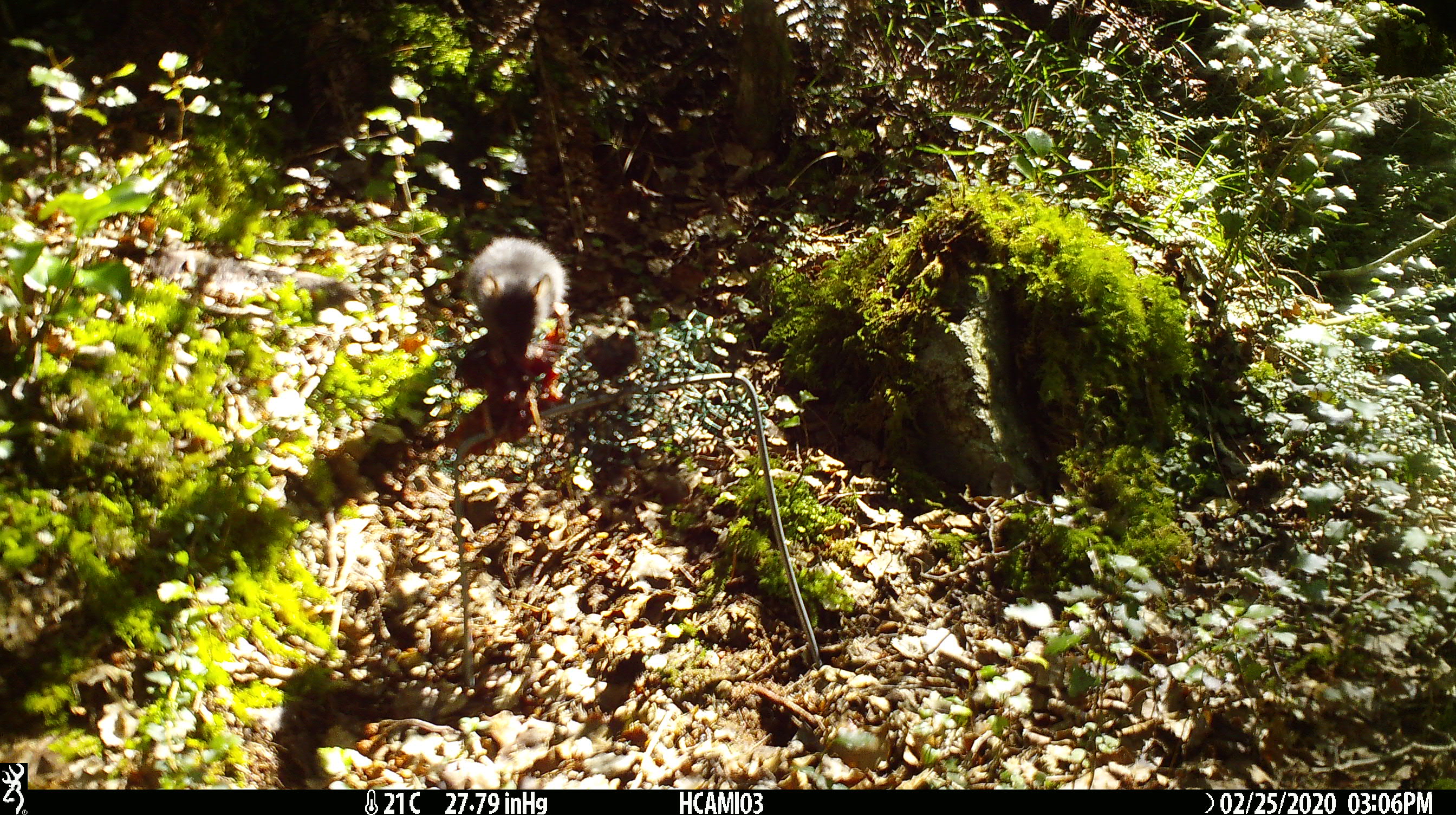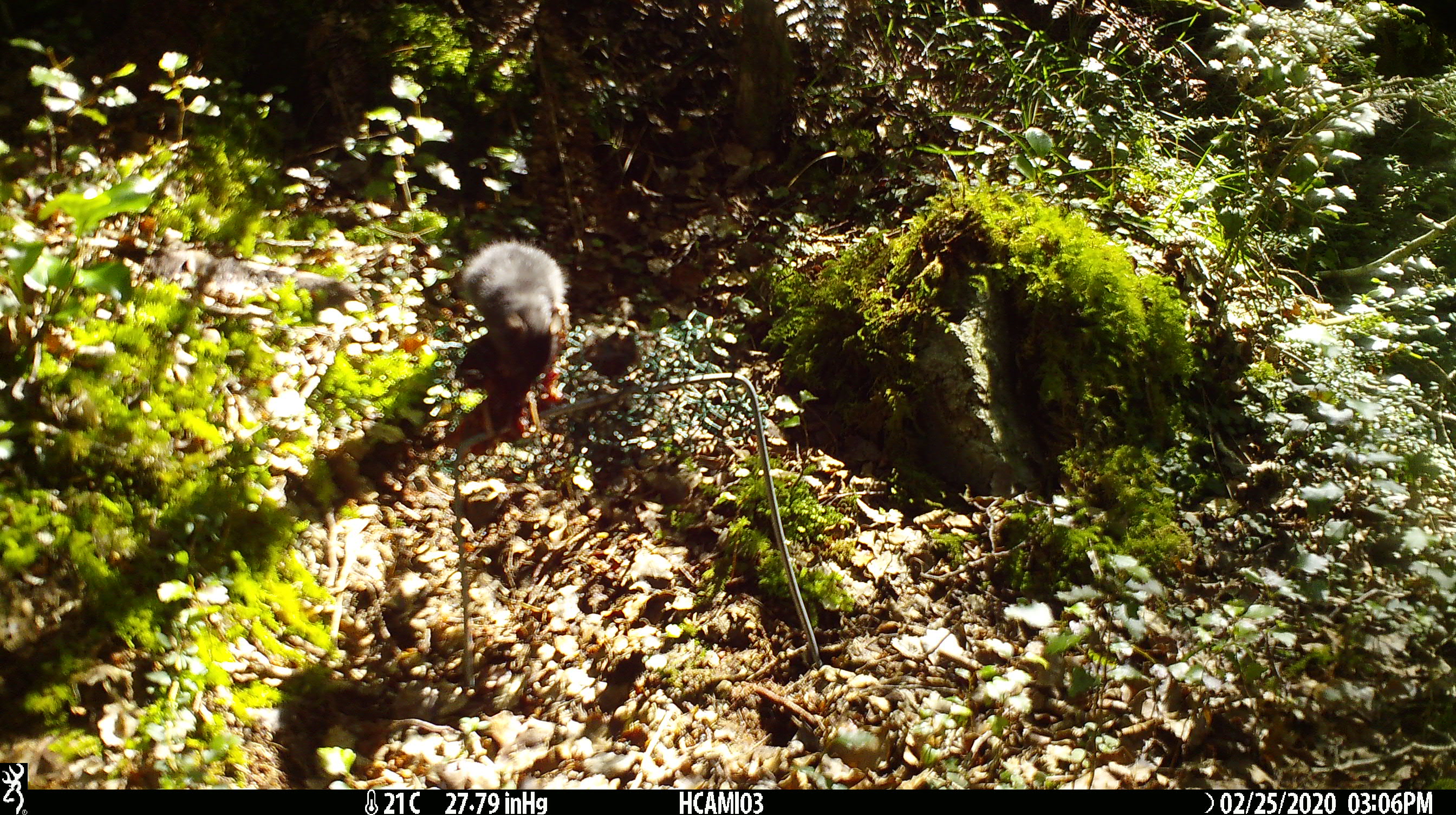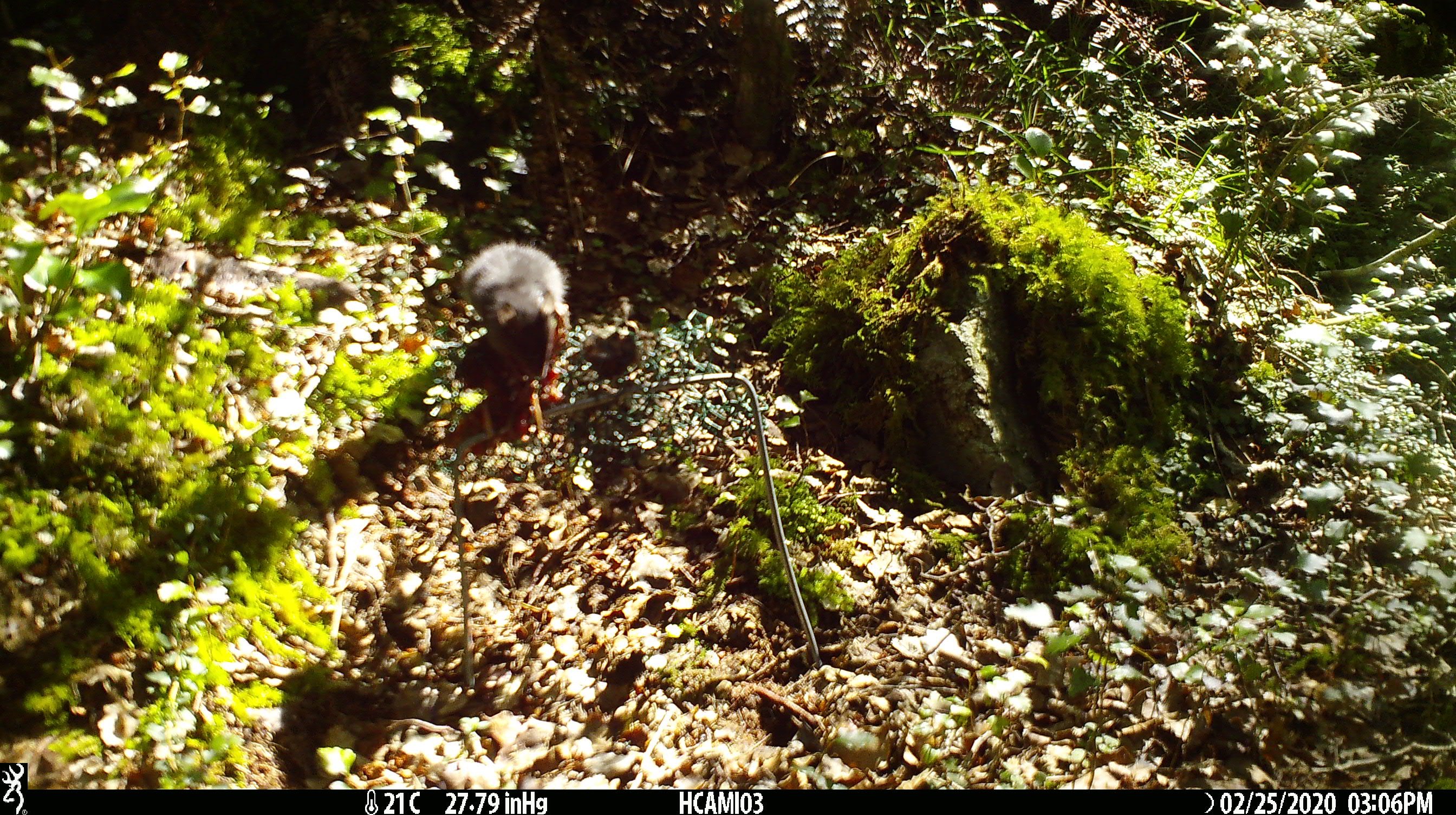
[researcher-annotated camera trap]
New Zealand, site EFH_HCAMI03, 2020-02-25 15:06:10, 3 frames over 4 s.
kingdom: Animalia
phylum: Chordata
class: Mammalia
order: Rodentia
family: Muridae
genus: Mus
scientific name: Mus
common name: mouse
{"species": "mouse (Mus)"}